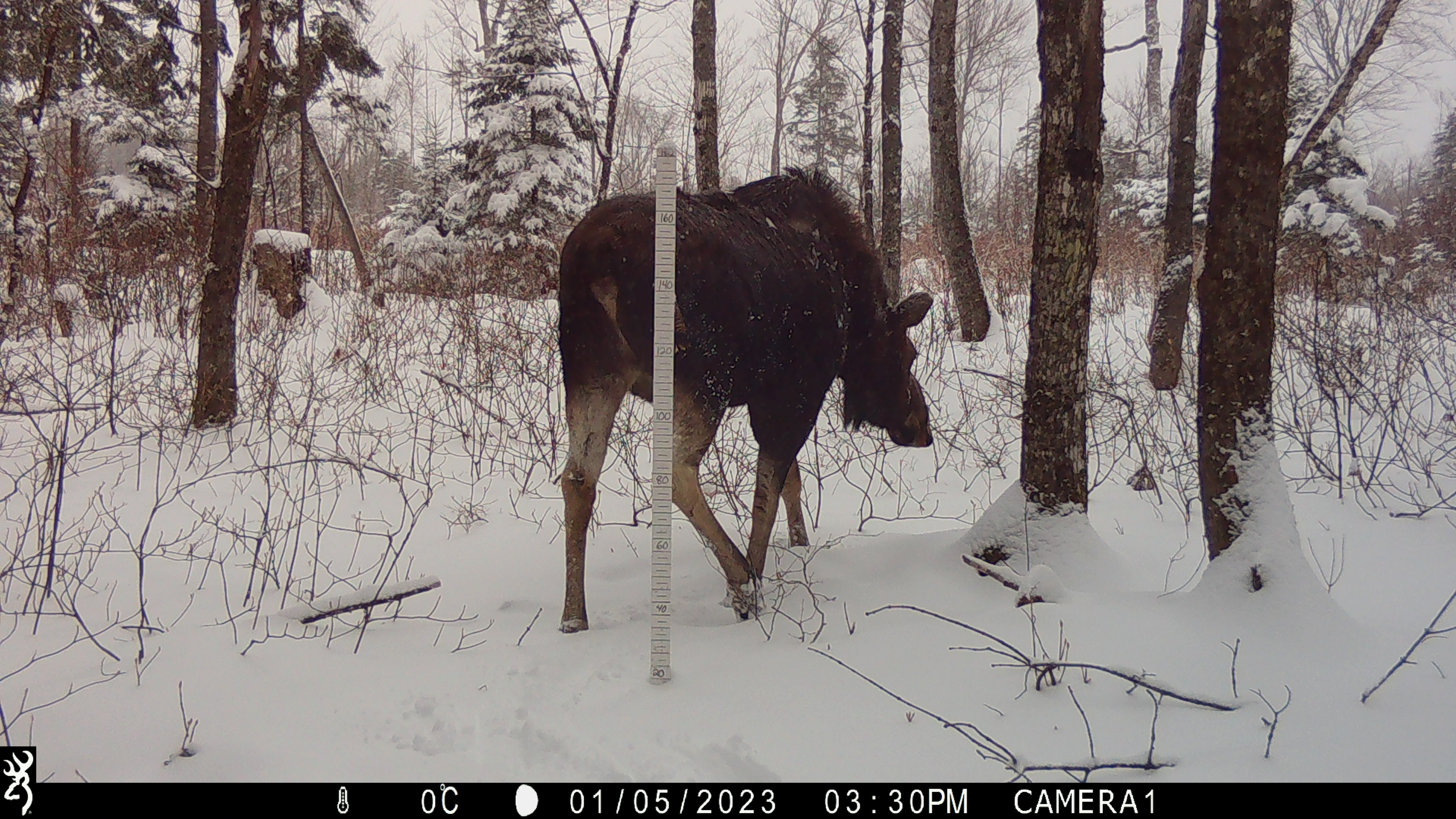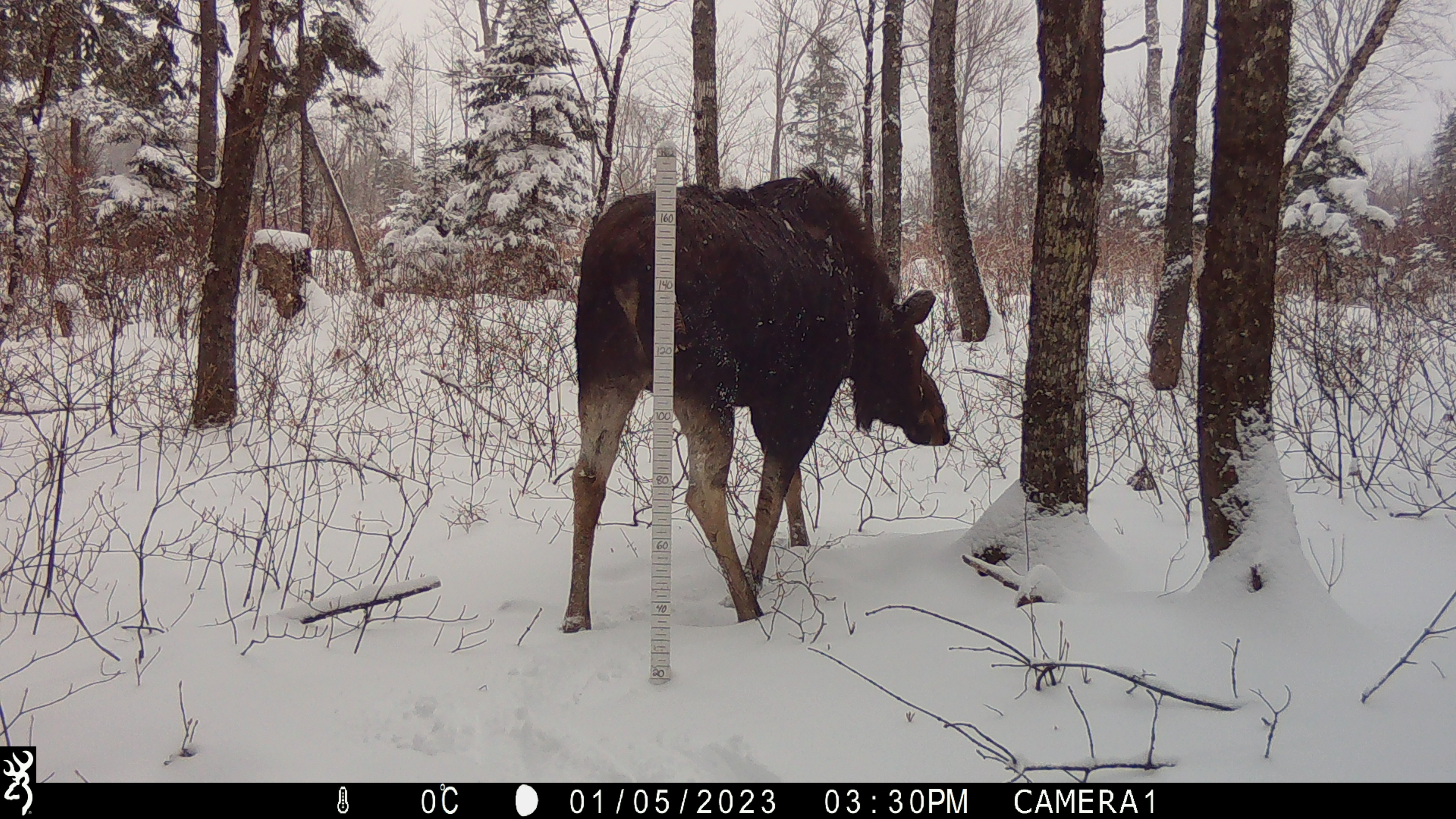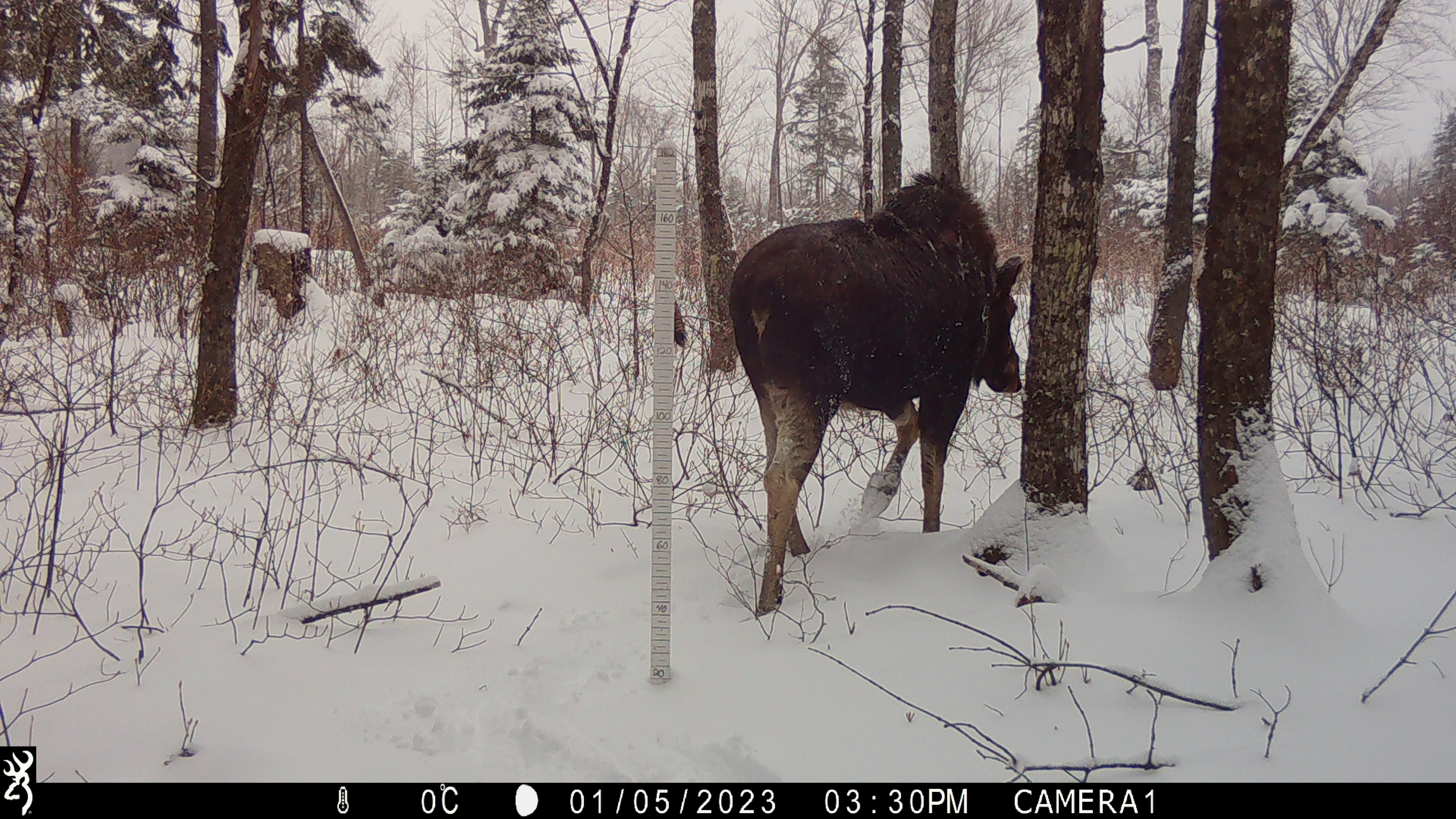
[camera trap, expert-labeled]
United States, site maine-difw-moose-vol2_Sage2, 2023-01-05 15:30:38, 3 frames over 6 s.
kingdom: Animalia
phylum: Chordata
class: Mammalia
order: Artiodactyla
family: Cervidae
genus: Alces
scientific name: Alces alces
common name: moose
Moose (Alces alces).